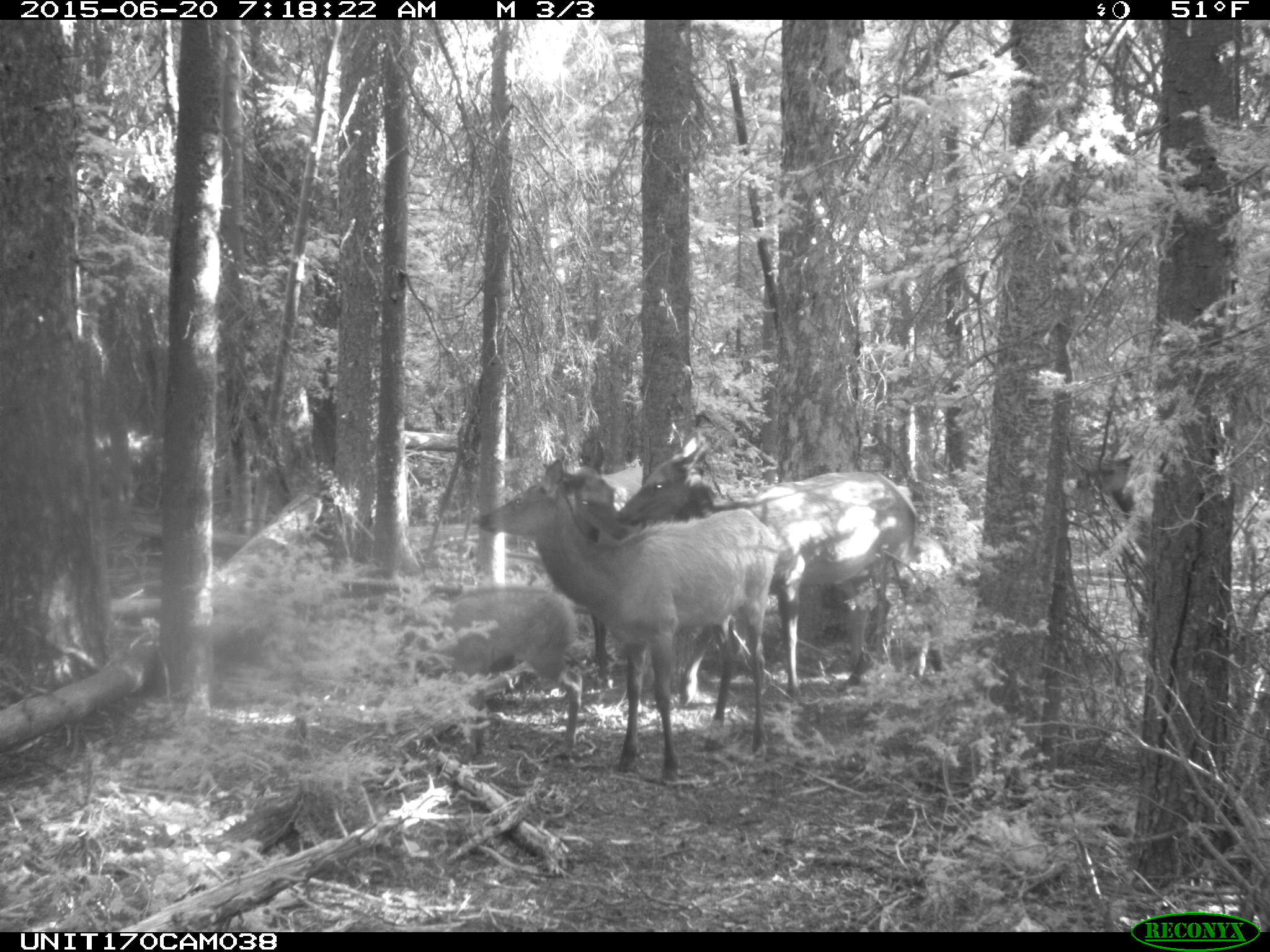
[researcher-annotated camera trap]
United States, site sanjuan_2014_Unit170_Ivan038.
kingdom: Animalia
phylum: Chordata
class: Mammalia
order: Artiodactyla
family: Cervidae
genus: Cervus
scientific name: Cervus elaphus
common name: red deer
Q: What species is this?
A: Cervus elaphus (red deer).